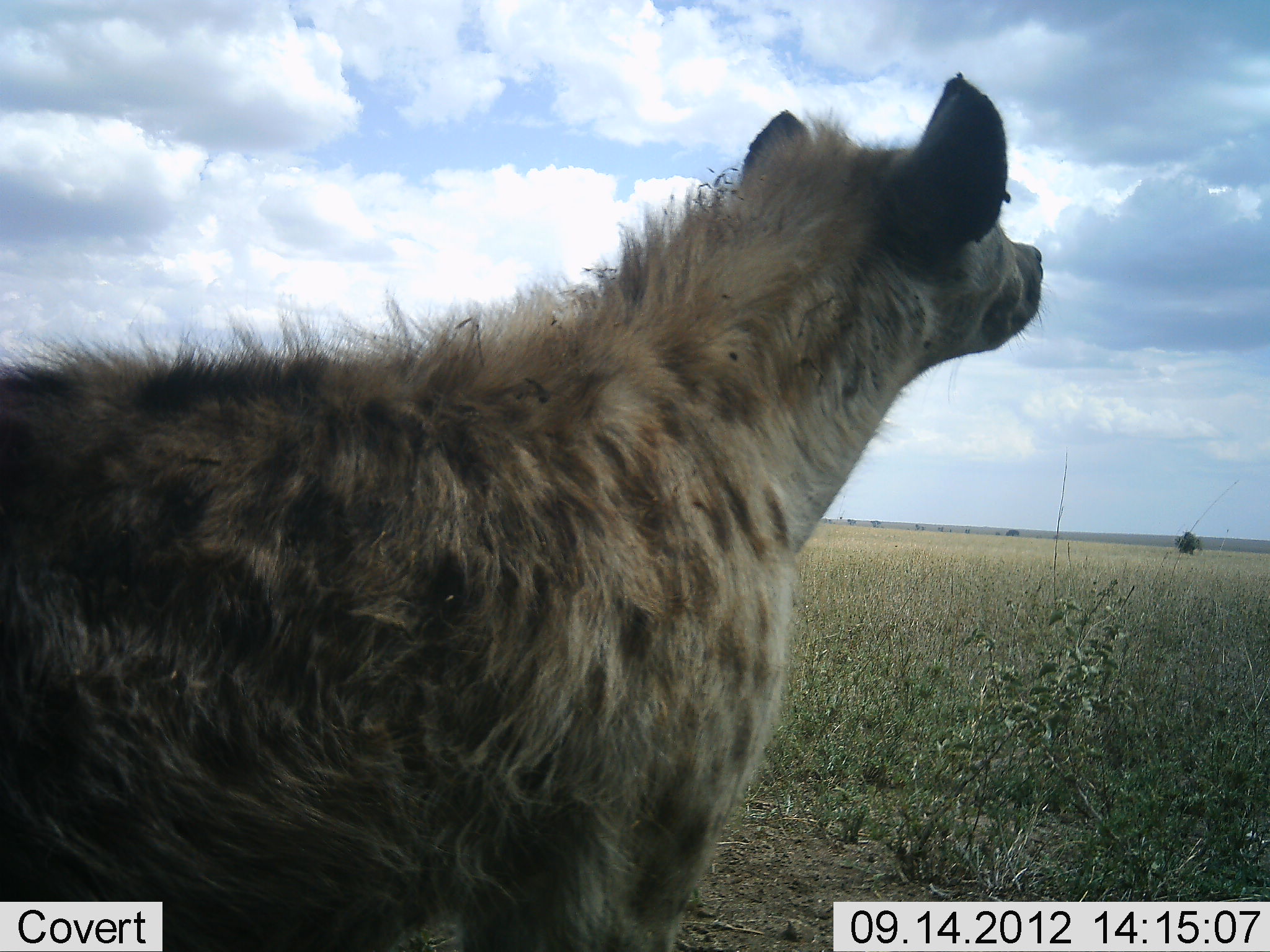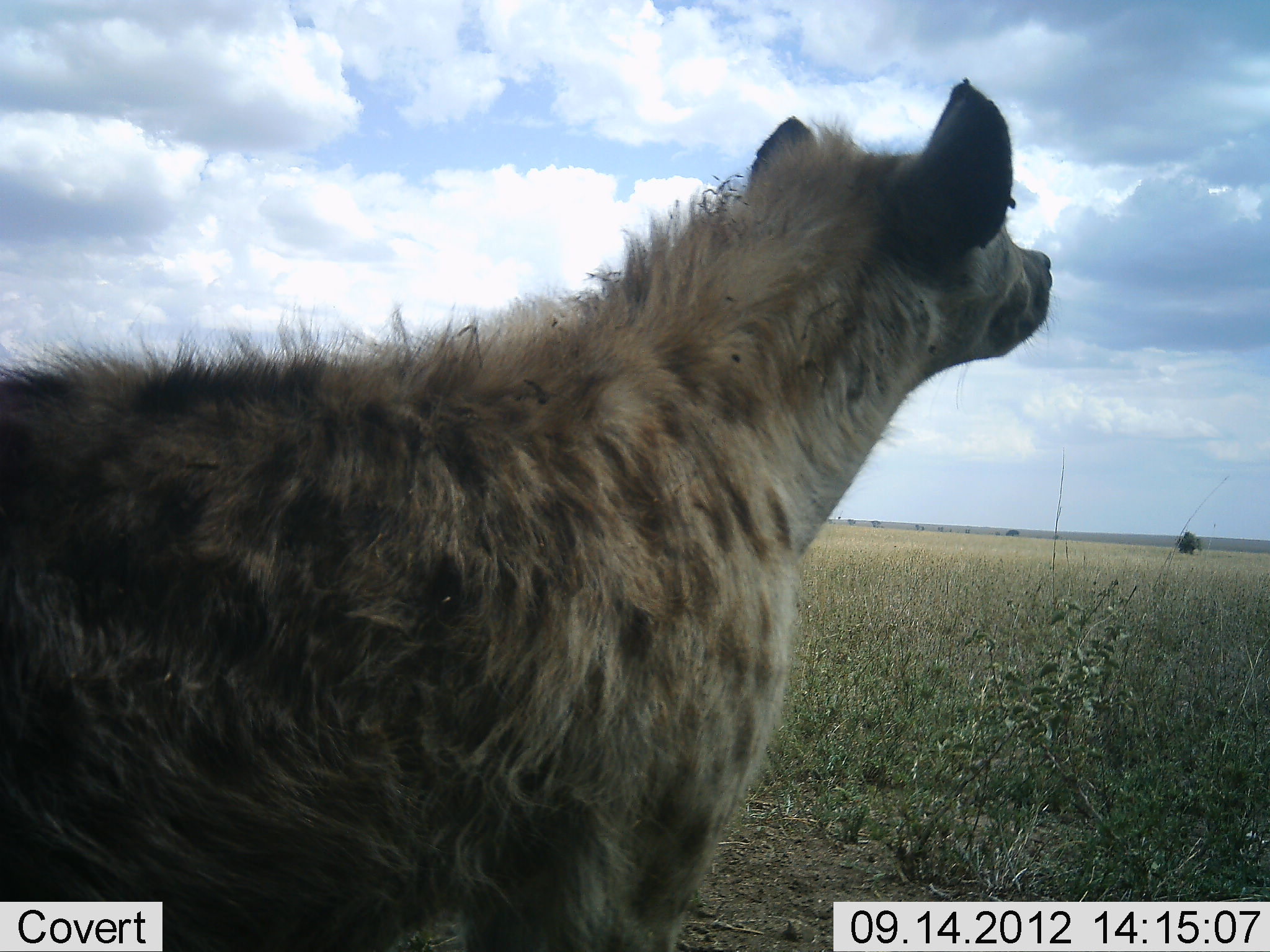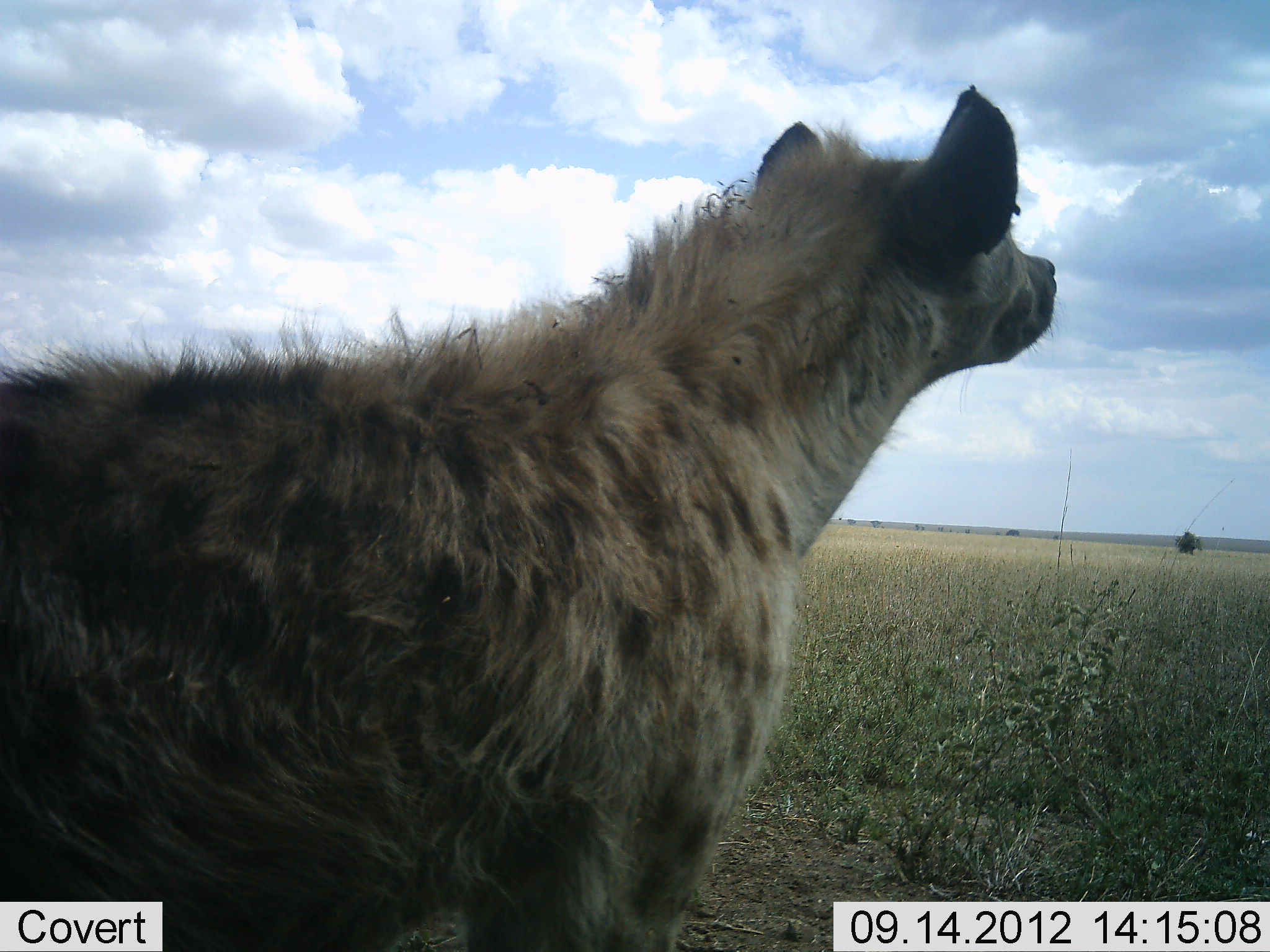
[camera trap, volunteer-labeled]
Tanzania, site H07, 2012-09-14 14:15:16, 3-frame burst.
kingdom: Animalia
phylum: Chordata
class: Mammalia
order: Carnivora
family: Hyaenidae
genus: Crocuta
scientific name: Crocuta crocuta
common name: spotted hyena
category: hyenaspotted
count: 1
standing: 100%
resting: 0%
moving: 0%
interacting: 0%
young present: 0%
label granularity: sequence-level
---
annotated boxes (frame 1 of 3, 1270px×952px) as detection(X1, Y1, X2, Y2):
animal: detection(0, 67, 1046, 951)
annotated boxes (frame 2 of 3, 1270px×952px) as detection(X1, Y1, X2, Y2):
animal: detection(0, 76, 1052, 951)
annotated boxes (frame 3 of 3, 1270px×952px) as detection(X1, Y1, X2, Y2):
animal: detection(1, 82, 1057, 952)